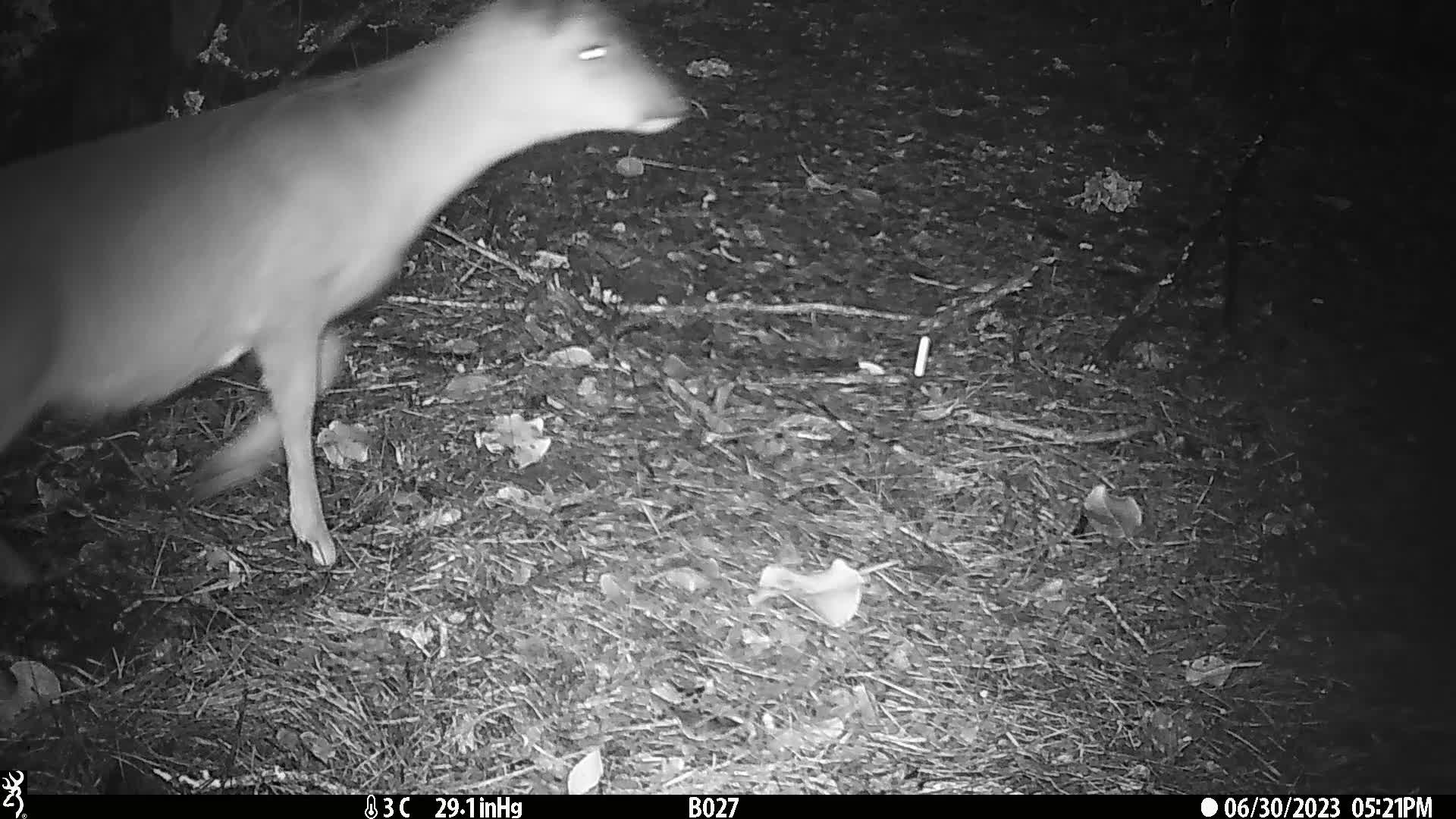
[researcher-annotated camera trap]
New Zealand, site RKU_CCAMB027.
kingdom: Animalia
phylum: Chordata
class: Mammalia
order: Artiodactyla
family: Cervidae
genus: Odocoileus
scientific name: Odocoileus virginianus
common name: white-tailed deer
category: white tailed deer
White tailed deer (white-tailed deer) (Odocoileus virginianus).